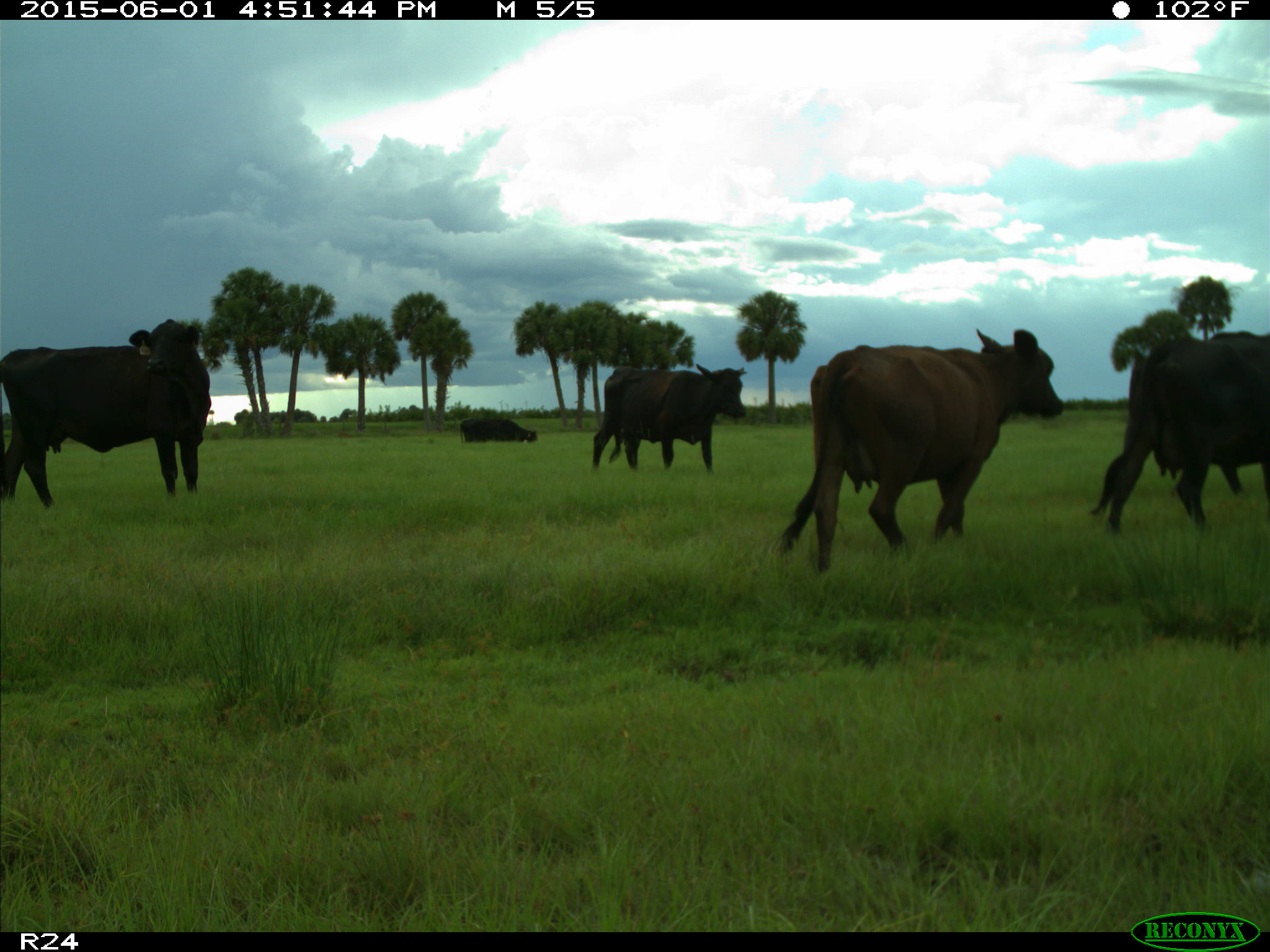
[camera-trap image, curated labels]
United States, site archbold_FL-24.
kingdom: Animalia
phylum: Chordata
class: Mammalia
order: Artiodactyla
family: Bovidae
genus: Bos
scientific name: Bos taurus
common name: domestic cow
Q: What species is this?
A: Bos taurus (domestic cow).